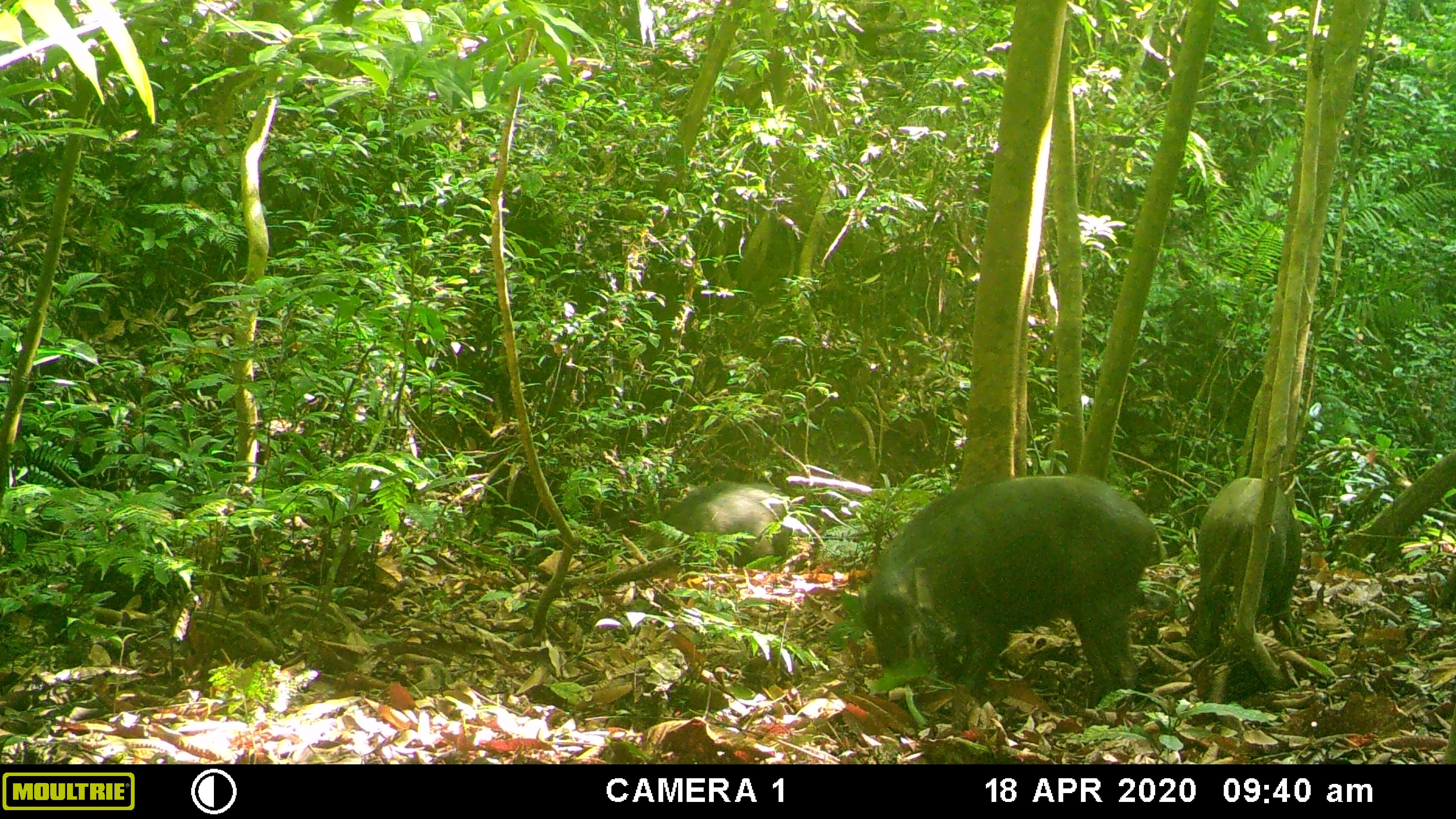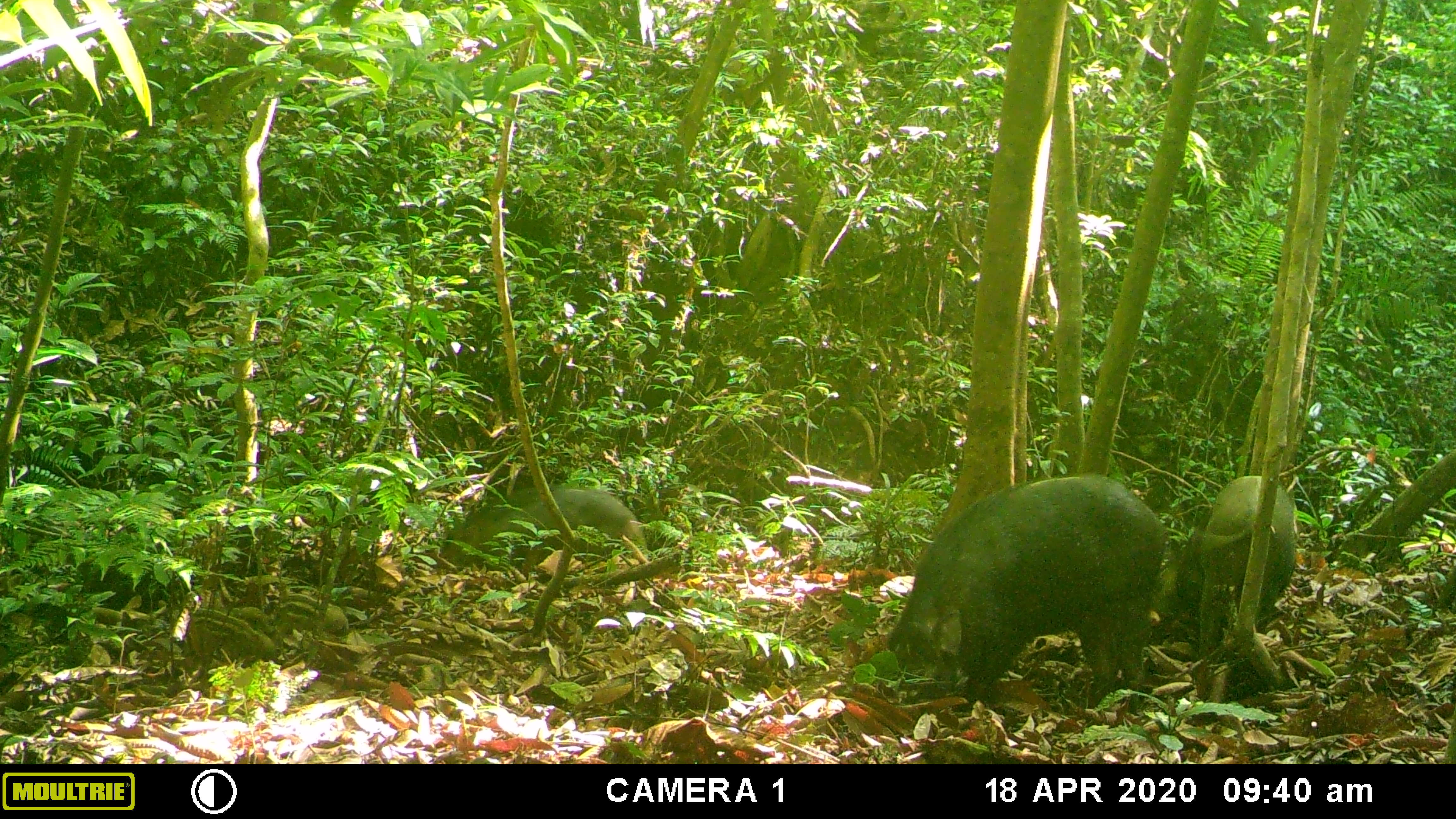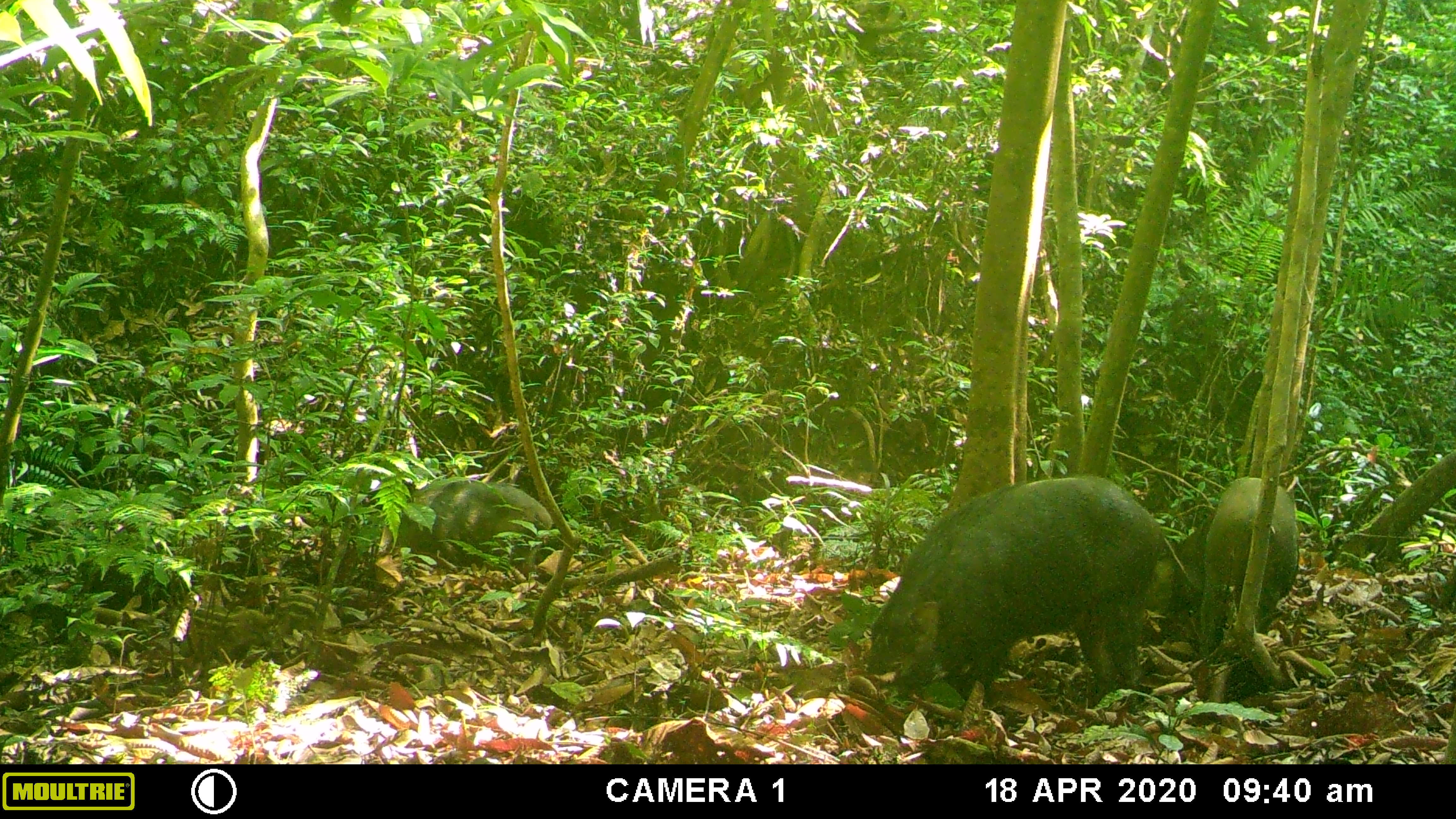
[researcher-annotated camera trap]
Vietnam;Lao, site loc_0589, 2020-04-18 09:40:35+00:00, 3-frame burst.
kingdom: Animalia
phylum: Chordata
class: Mammalia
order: Artiodactyla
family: Suidae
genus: Sus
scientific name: Sus scrofa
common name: eurasian wild pig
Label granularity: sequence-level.